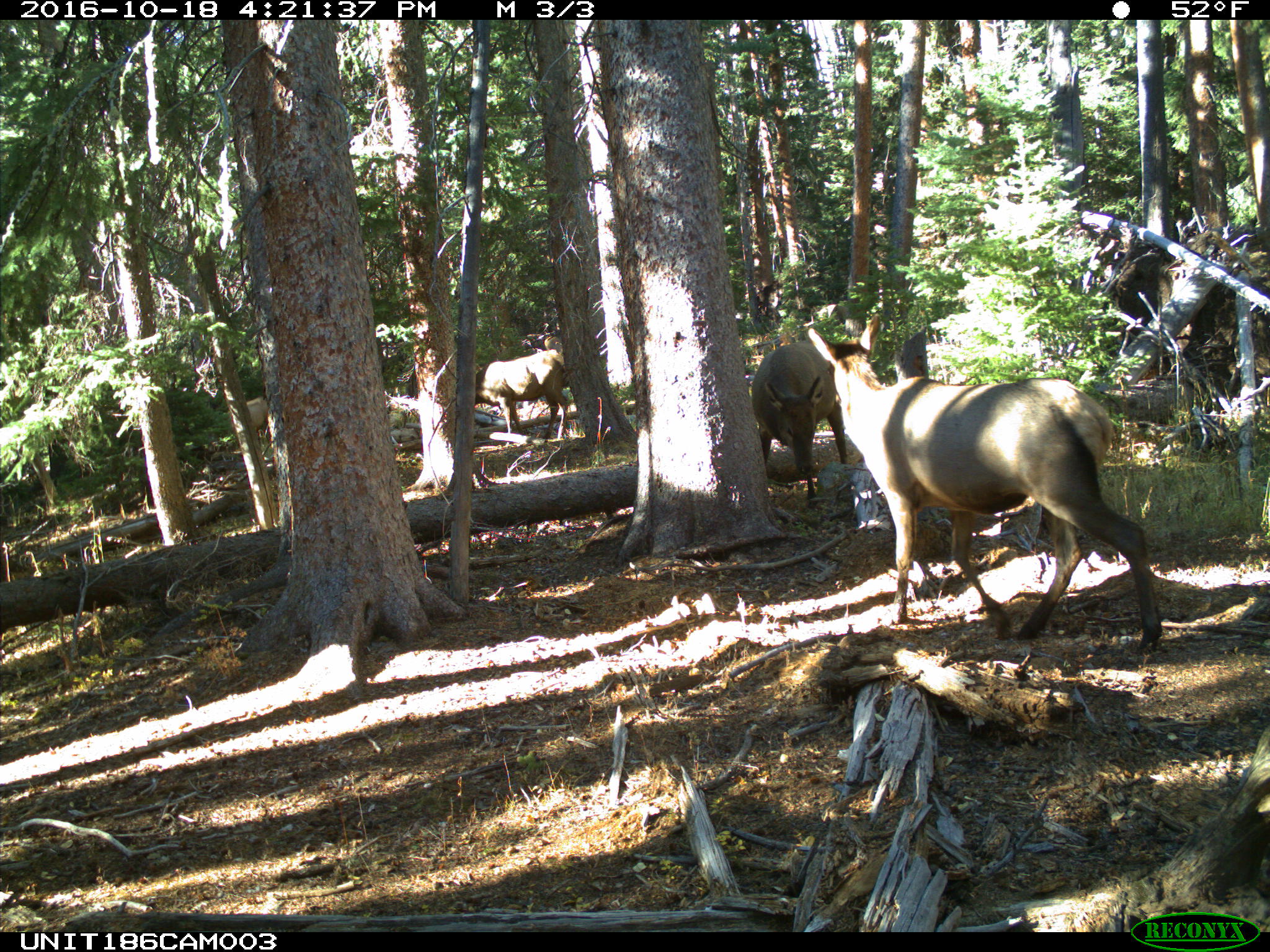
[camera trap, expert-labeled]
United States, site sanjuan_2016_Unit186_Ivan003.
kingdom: Animalia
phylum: Chordata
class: Mammalia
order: Artiodactyla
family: Cervidae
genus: Cervus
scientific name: Cervus elaphus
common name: red deer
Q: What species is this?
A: Cervus elaphus (red deer).